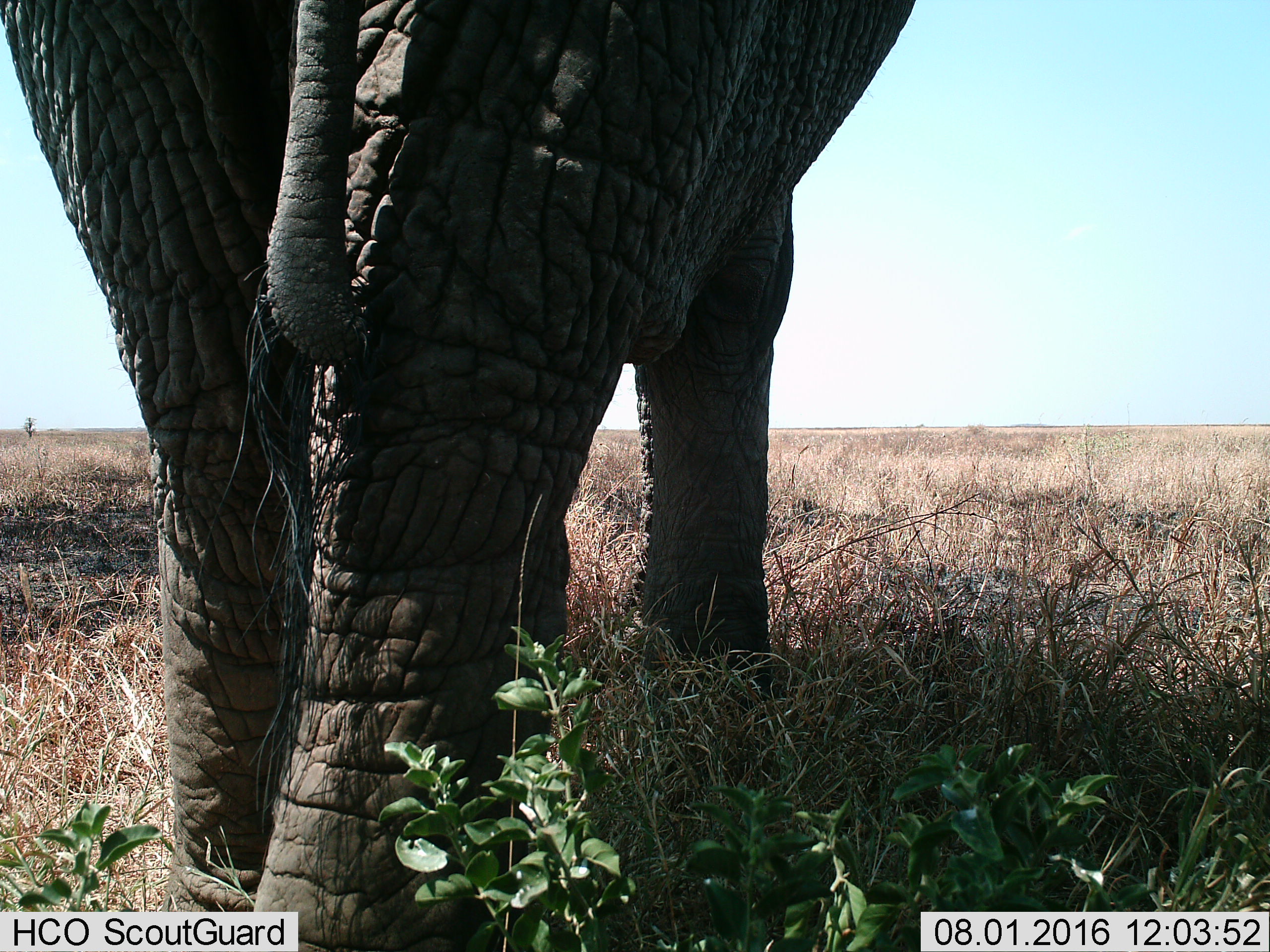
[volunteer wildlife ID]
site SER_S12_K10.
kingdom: Animalia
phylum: Chordata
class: Mammalia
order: Proboscidea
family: Elephantidae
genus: Loxodonta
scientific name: Loxodonta africana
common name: african bush elephant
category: elephant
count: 1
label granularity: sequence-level